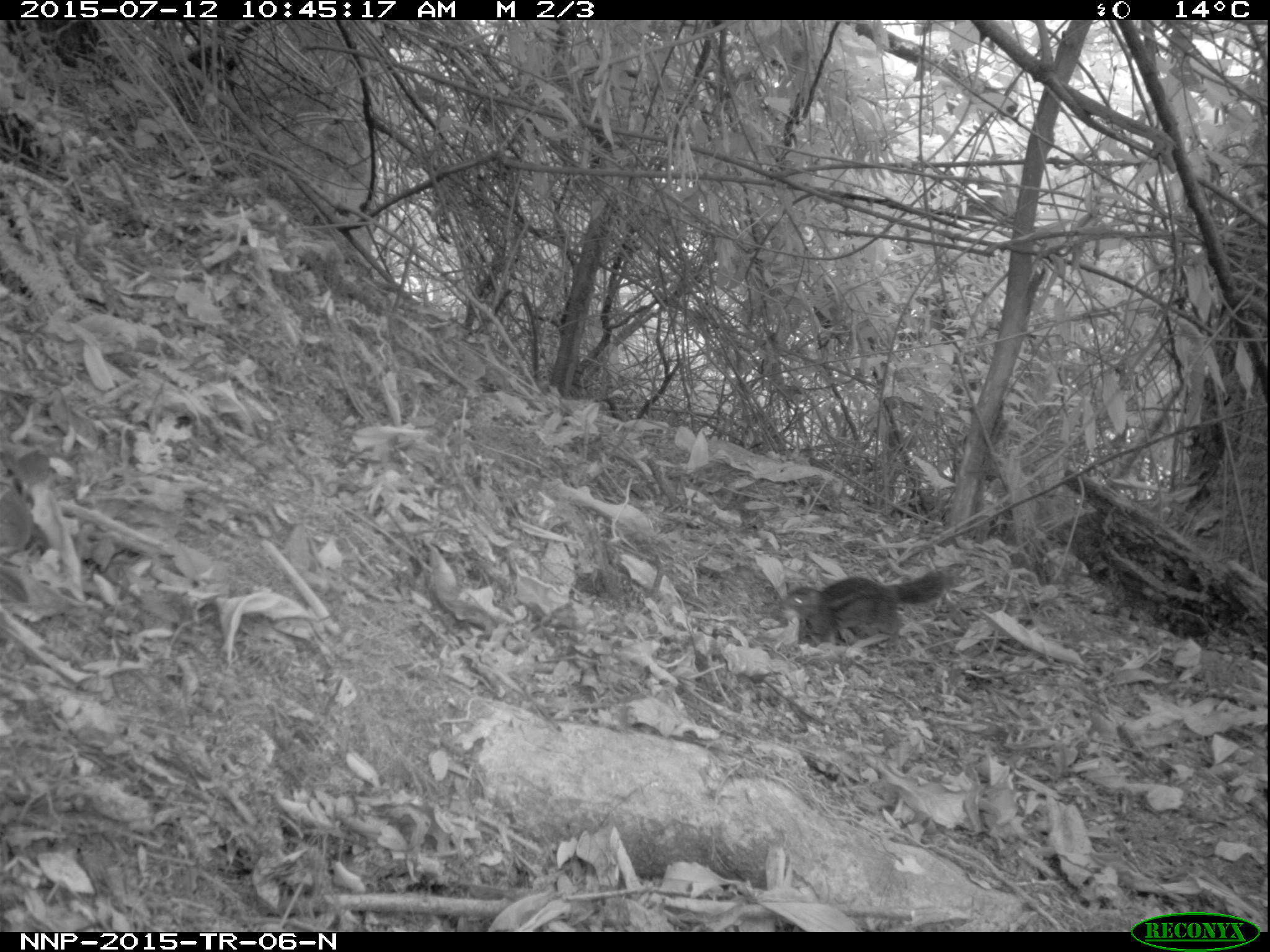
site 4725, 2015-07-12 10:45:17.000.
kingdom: Animalia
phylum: Chordata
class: Mammalia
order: Rodentia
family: Sciuridae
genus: Funisciurus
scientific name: Funisciurus pyrropus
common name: fire-footed rope squirrel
Funisciurus pyrropus (fire-footed rope squirrel), count 1.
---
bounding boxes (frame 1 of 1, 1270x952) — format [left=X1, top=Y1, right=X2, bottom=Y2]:
funisciurus pyrropus: [left=781, top=568, right=947, bottom=650]